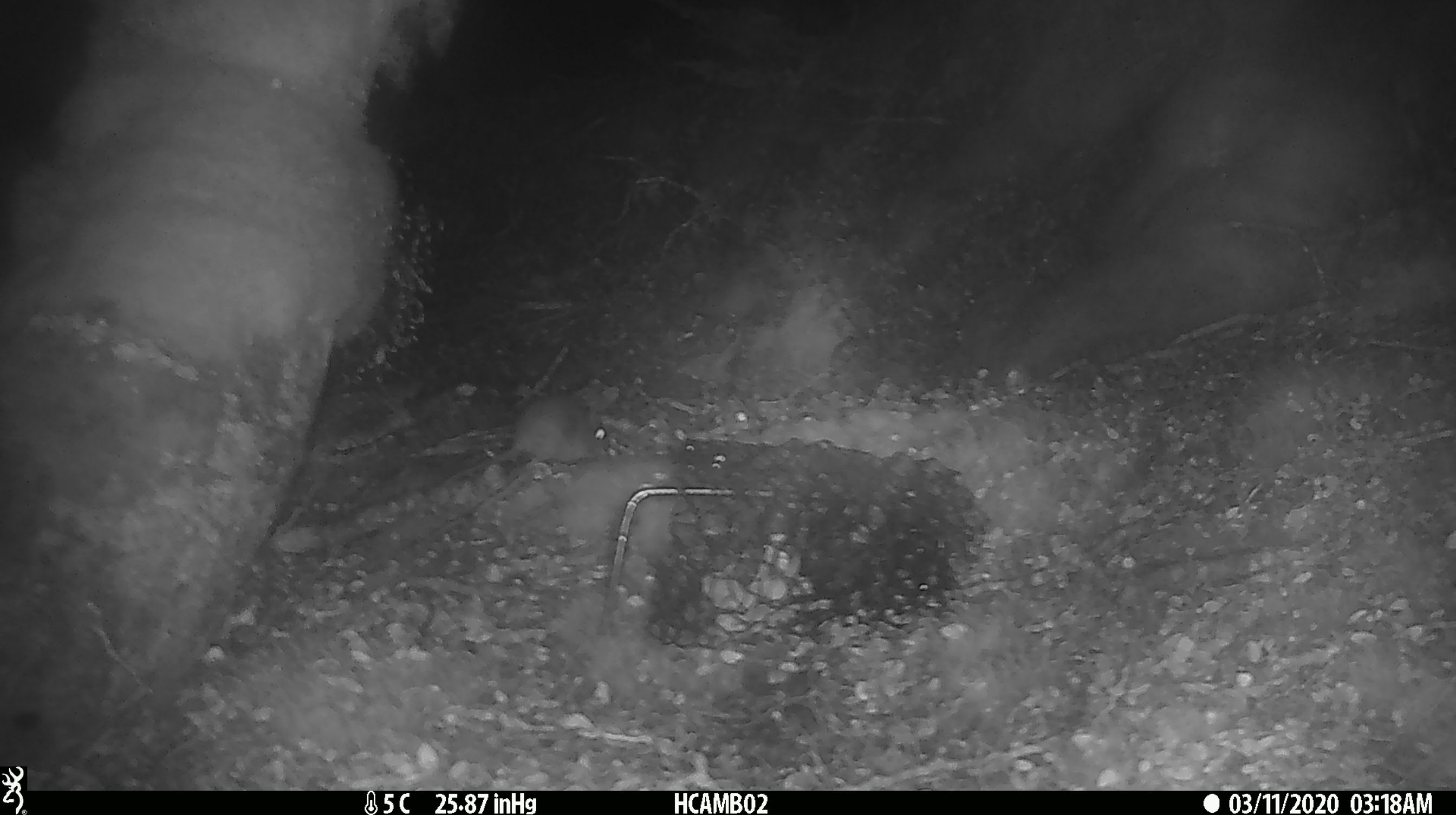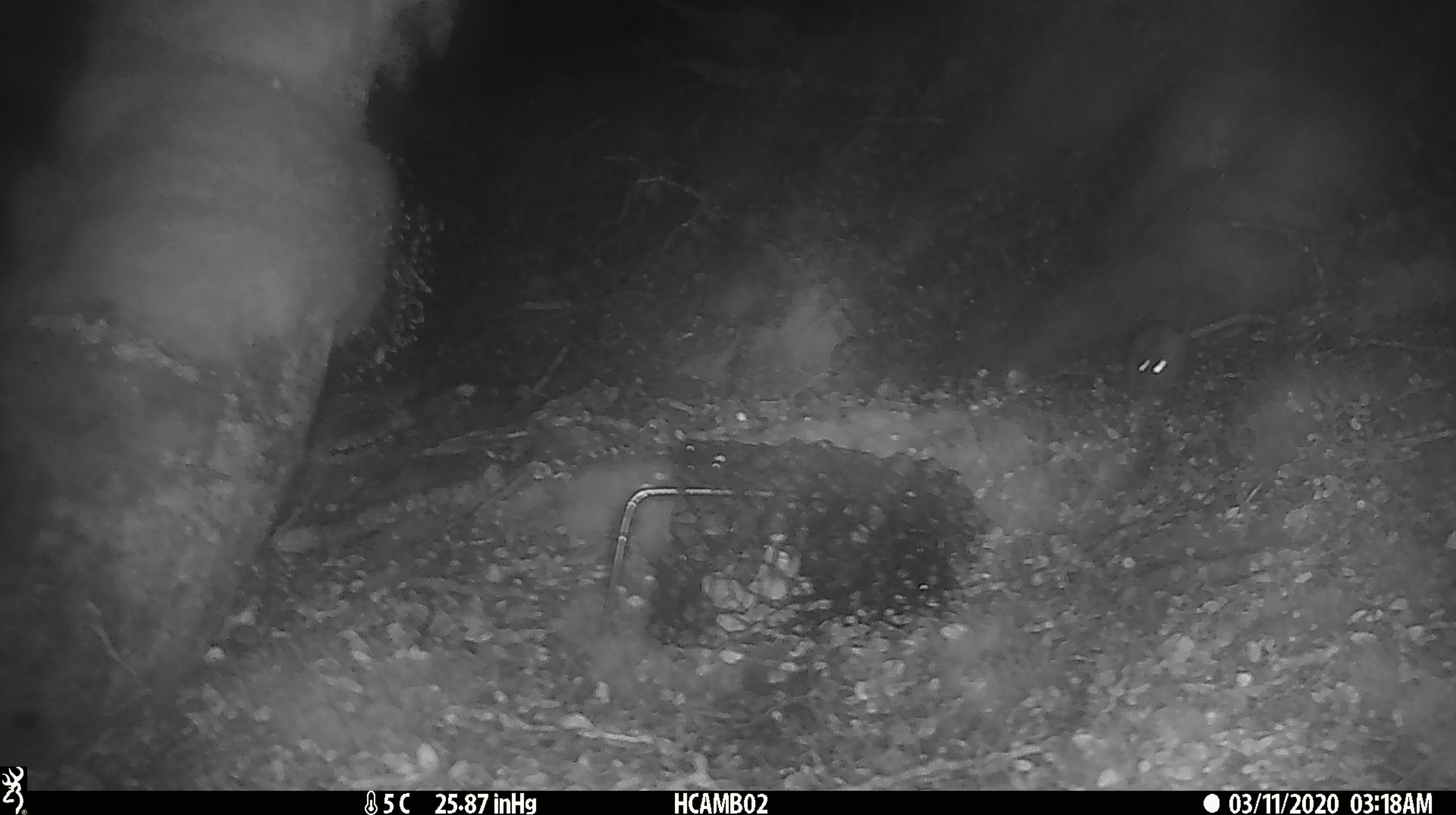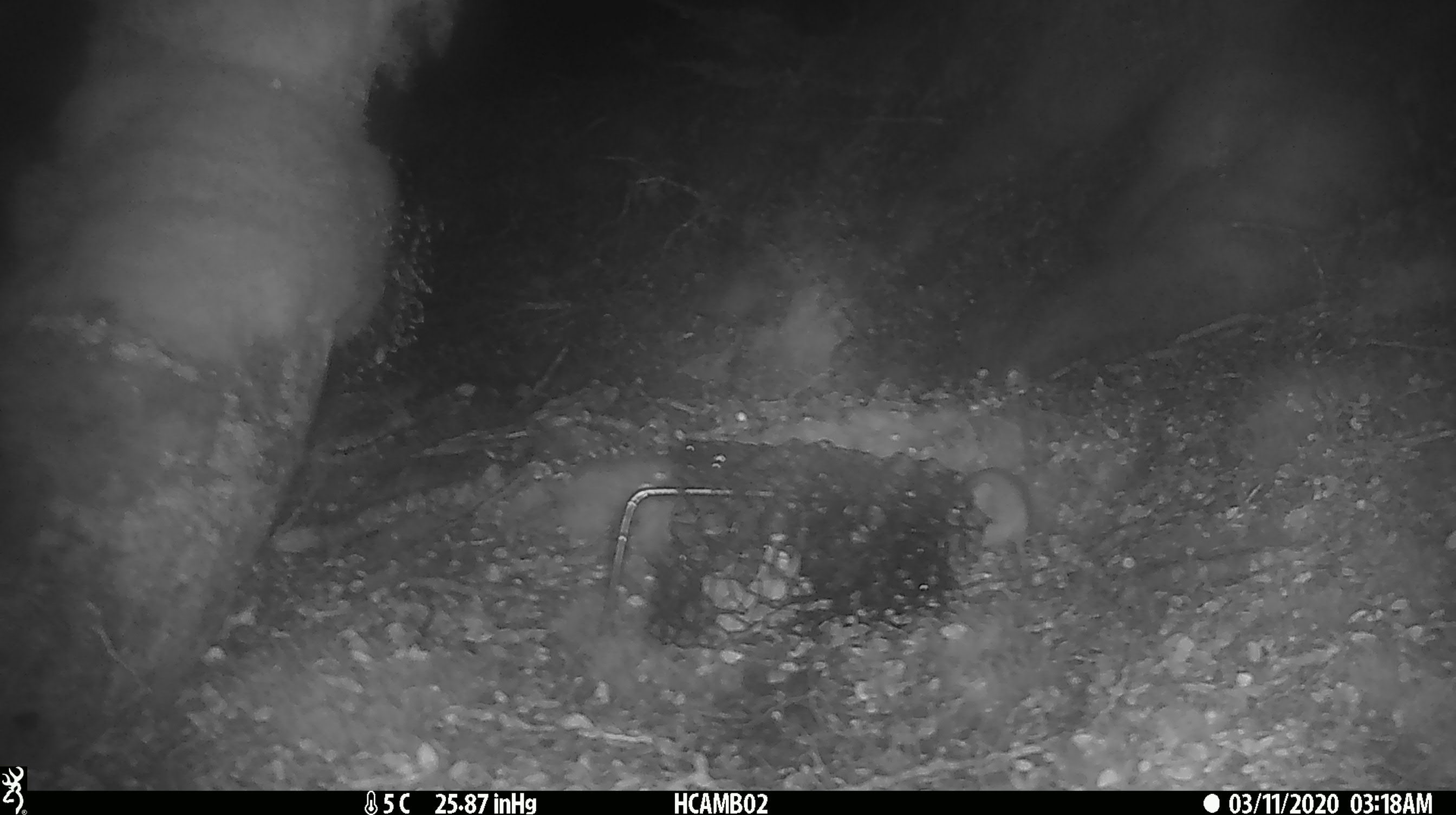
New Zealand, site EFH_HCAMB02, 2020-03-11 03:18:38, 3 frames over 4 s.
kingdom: Animalia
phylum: Chordata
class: Mammalia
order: Rodentia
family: Muridae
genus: Mus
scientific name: Mus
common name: mouse